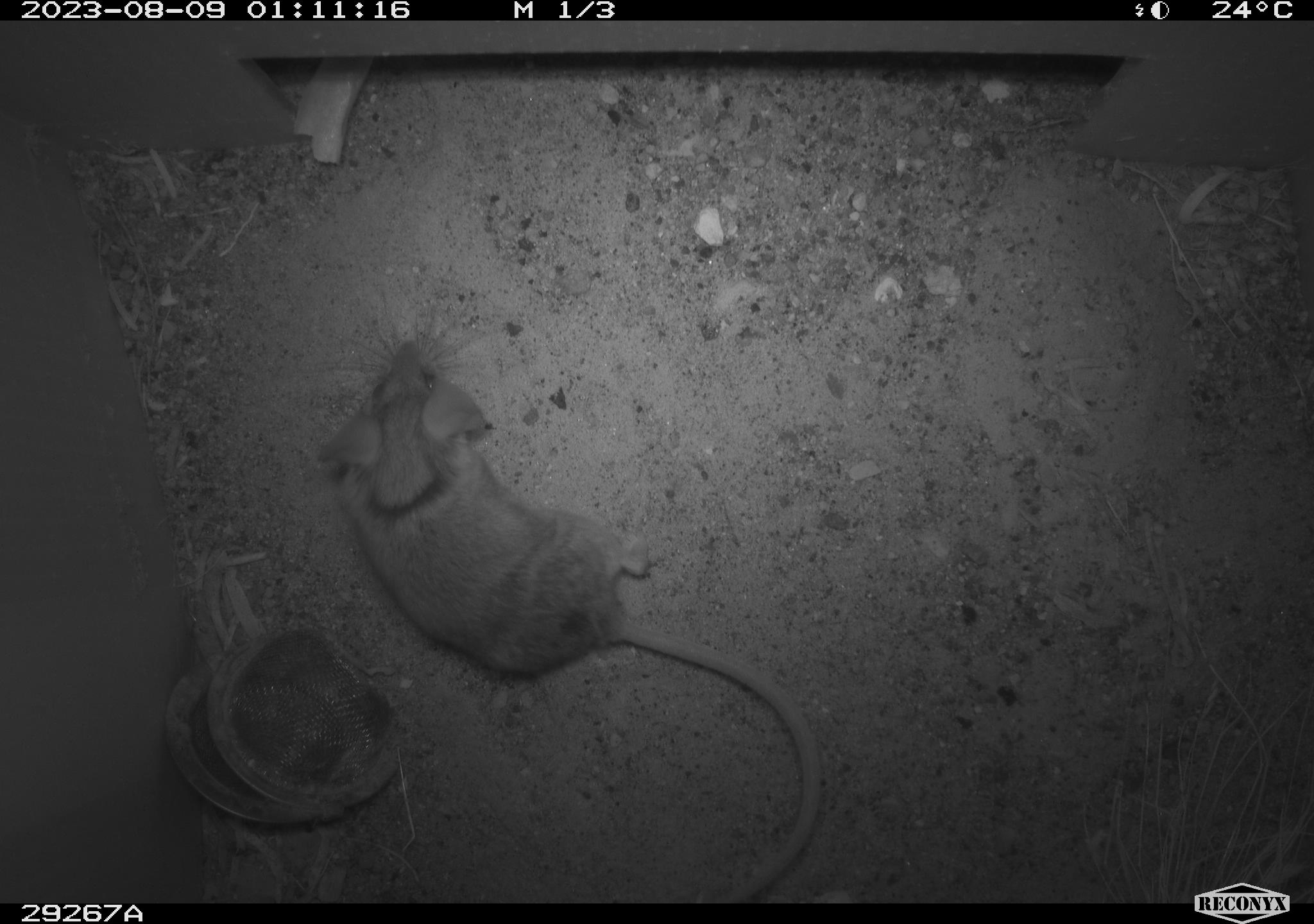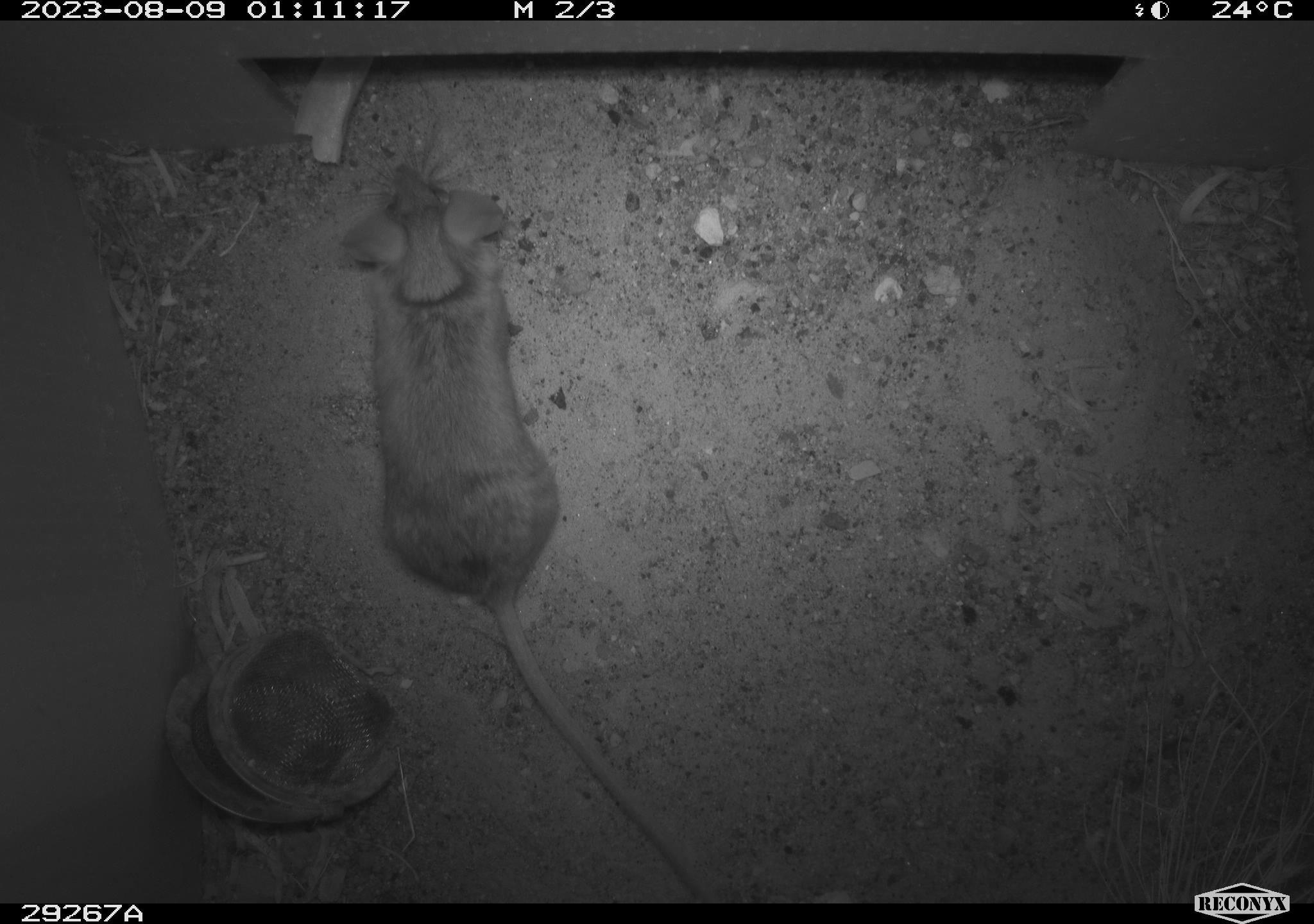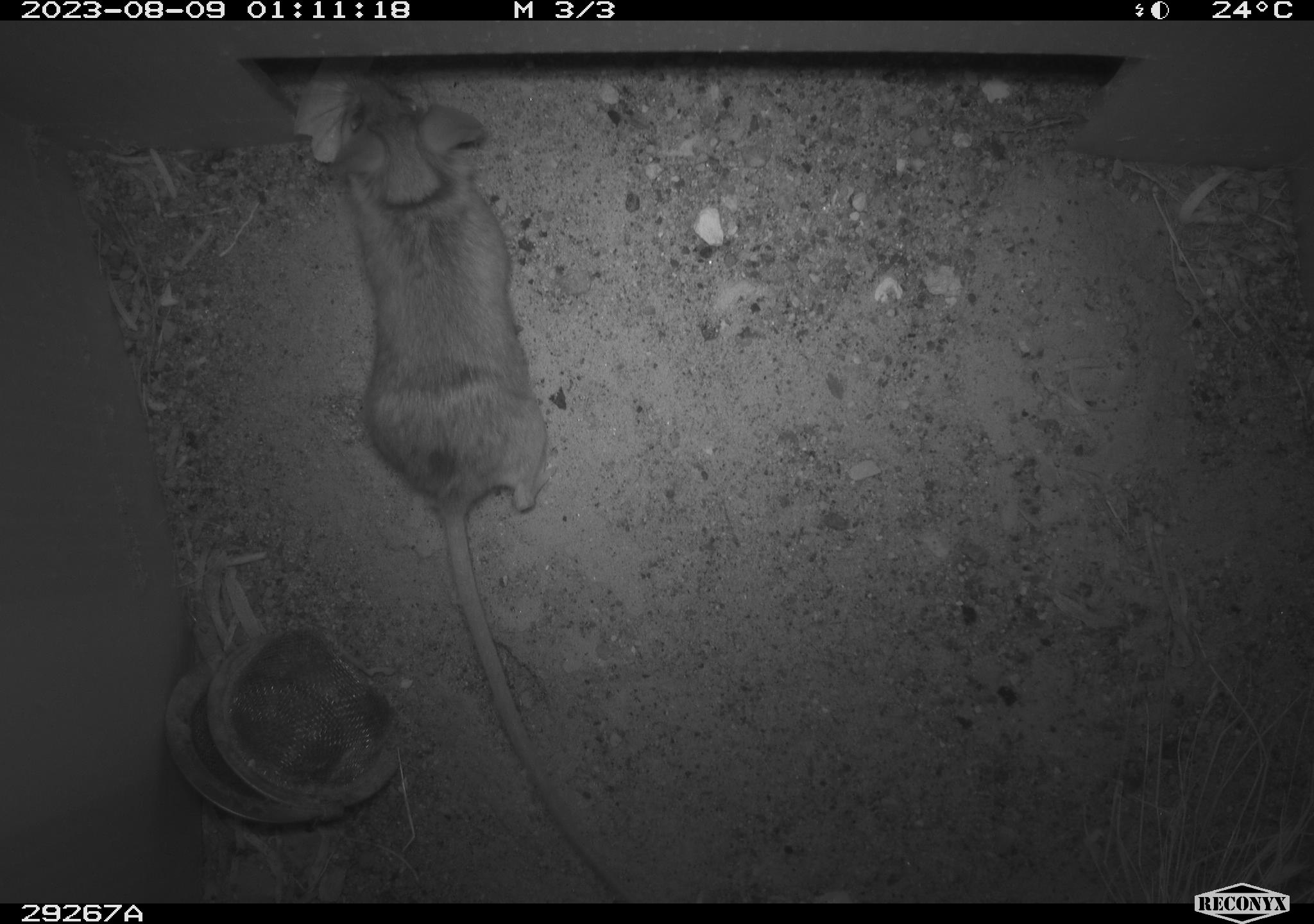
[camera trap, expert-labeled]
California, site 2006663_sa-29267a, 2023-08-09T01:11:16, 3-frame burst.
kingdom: Animalia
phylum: Chordata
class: Mammalia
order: Rodentia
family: Cricetidae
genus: Peromyscus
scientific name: Peromyscus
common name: deer mice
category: peromyscus species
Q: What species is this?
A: Peromyscus species (deer mice) (Peromyscus).